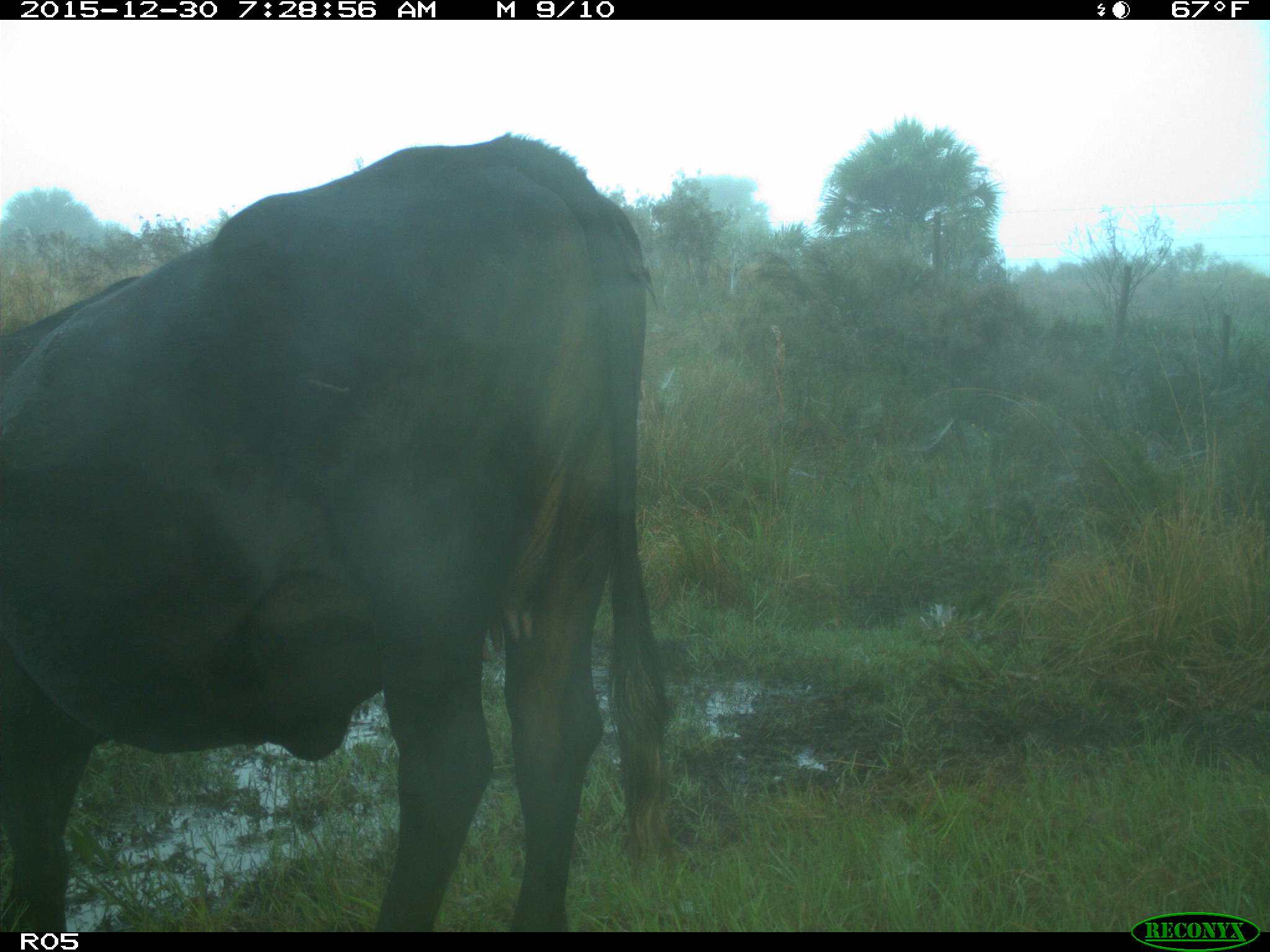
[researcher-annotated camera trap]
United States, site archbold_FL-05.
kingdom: Animalia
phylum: Chordata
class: Mammalia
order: Artiodactyla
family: Bovidae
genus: Bos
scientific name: Bos taurus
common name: domestic cow